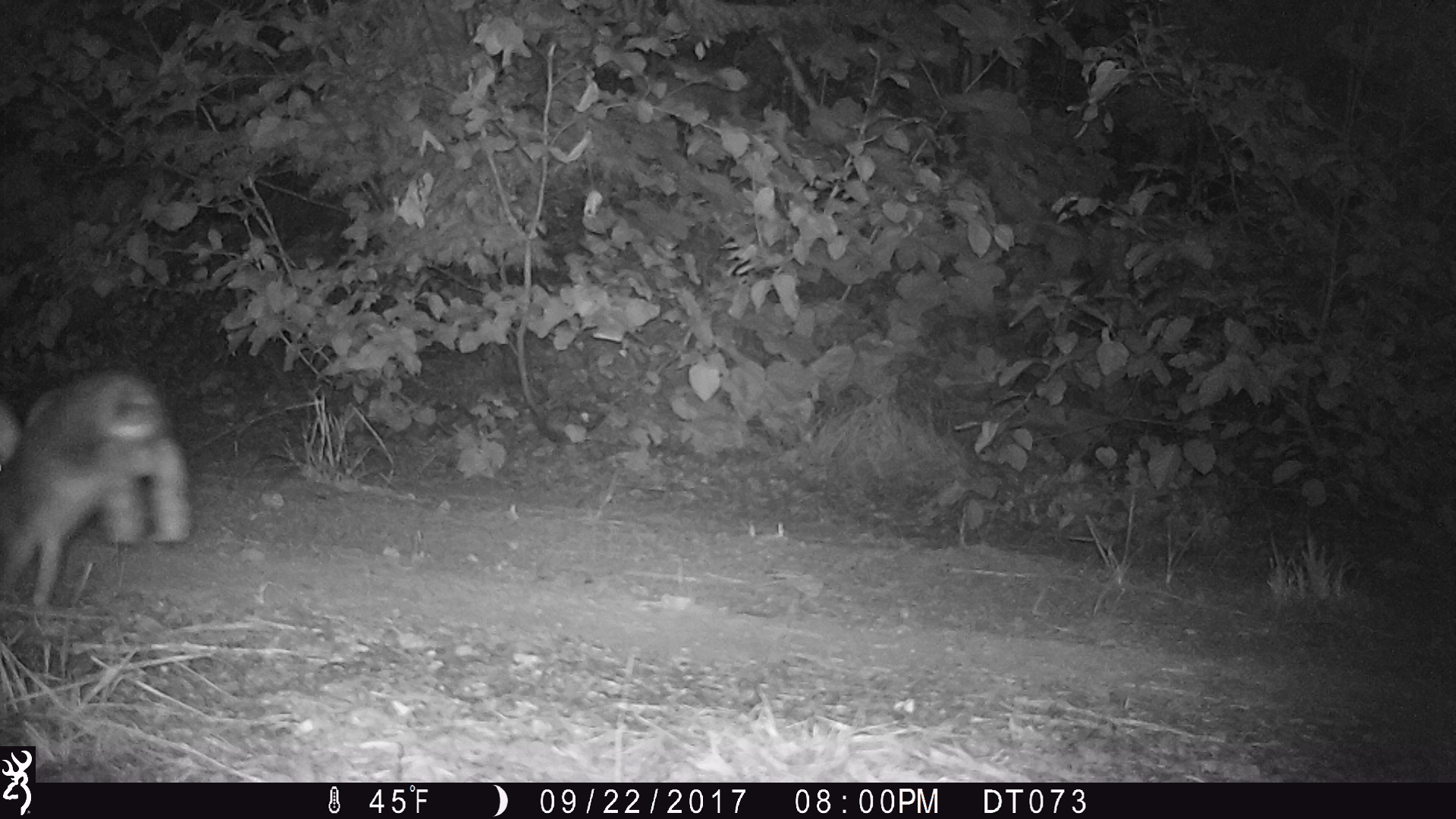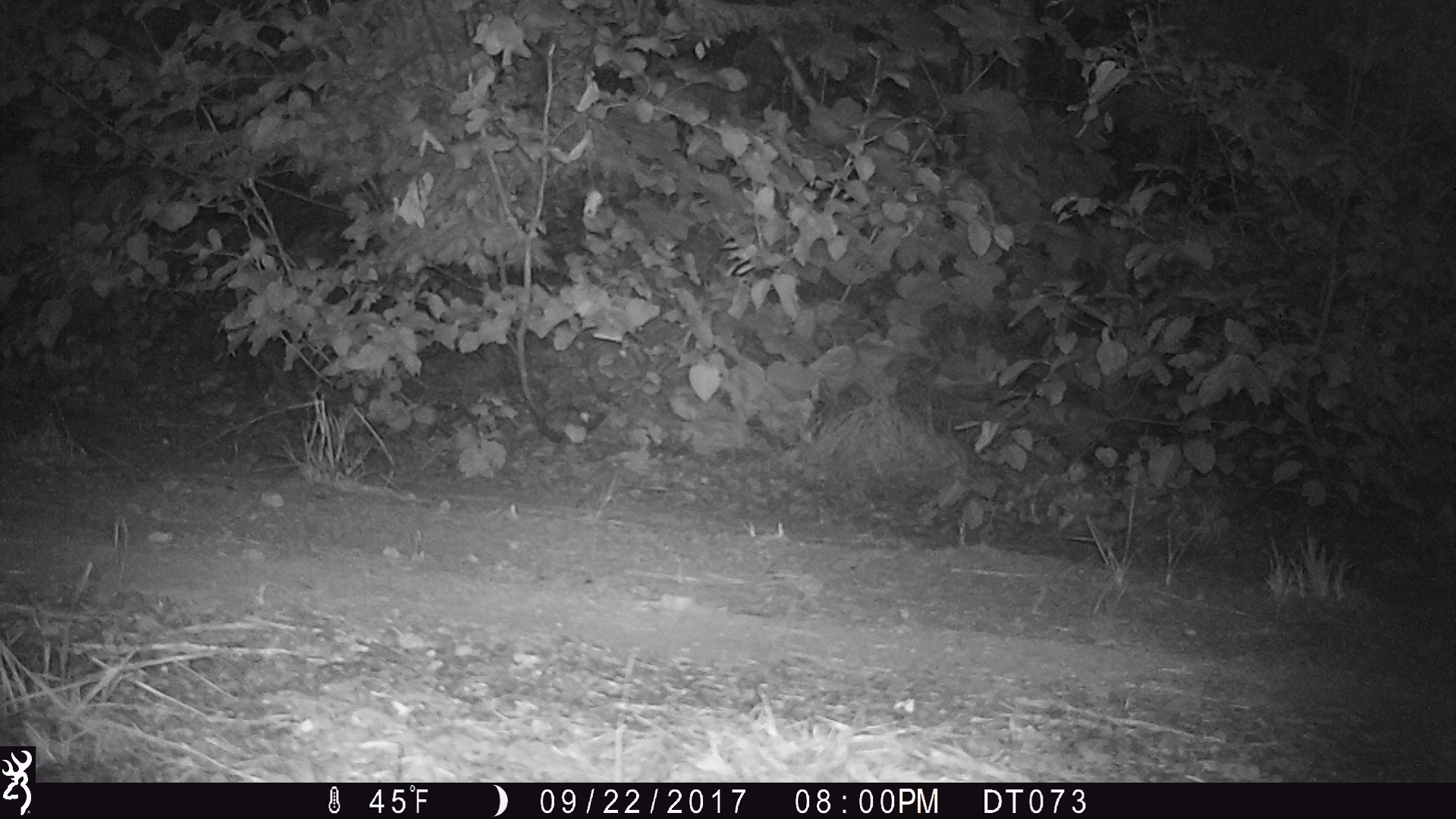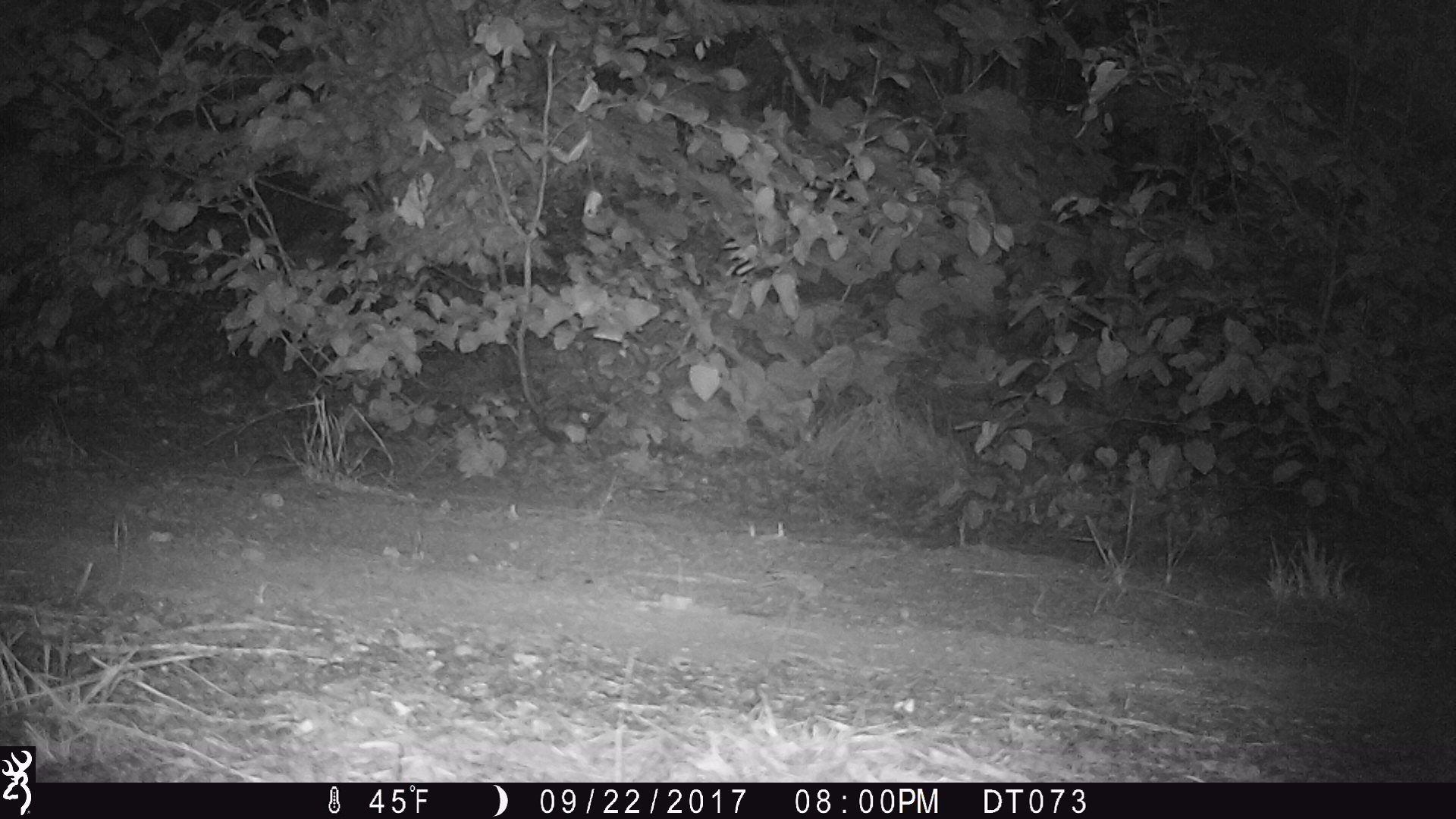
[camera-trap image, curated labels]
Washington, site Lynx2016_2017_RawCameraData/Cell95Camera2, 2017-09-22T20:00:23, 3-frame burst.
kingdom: Animalia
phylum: Chordata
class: Mammalia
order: Lagomorpha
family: Leporidae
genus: Lepus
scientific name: Lepus americanus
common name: snowshoe hare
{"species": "Lepus americanus (snowshoe hare)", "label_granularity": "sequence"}